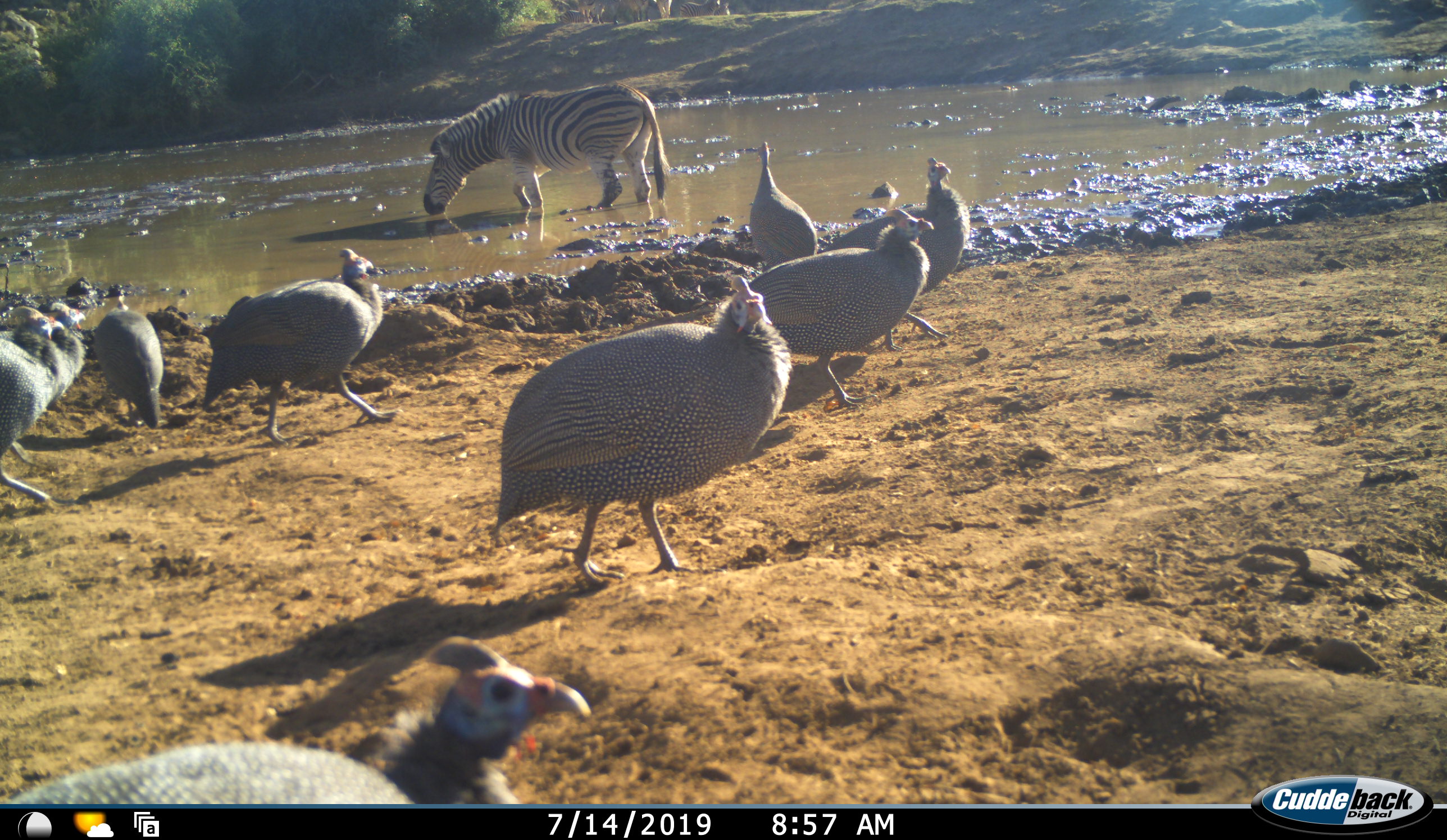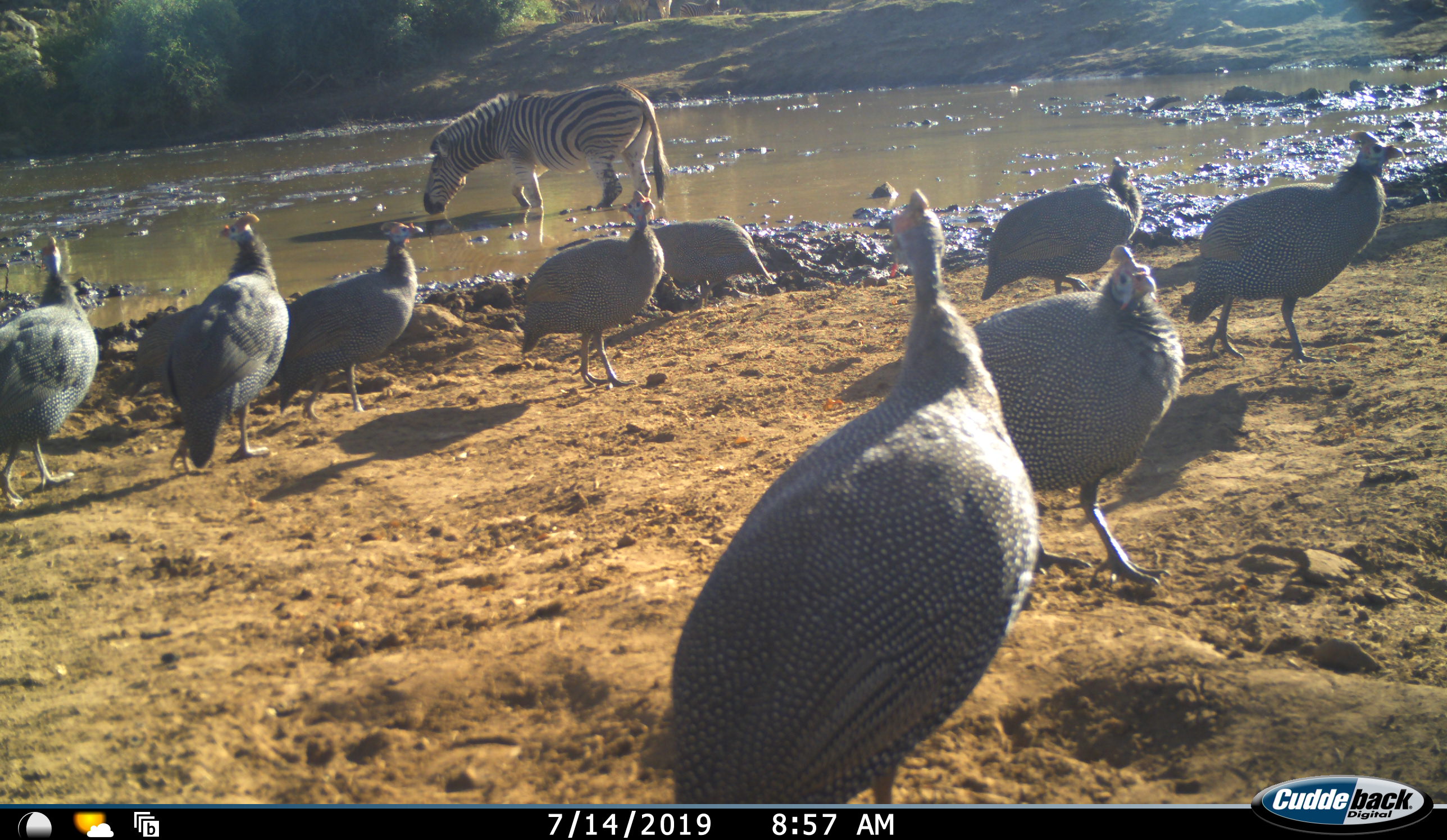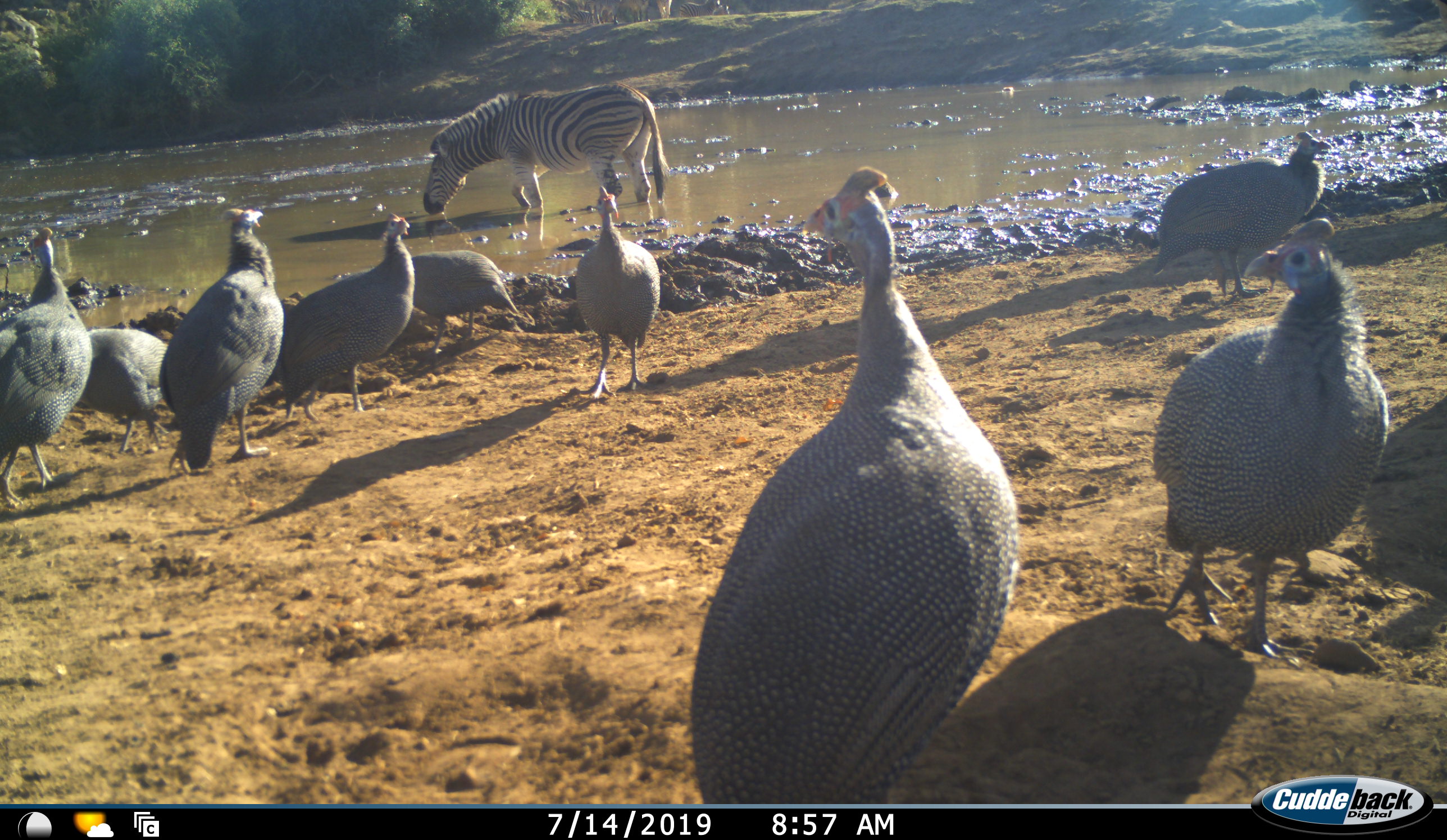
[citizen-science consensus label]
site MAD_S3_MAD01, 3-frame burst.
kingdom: Animalia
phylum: Chordata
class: Aves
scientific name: Aves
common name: bird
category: birdother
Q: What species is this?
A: Birdother (bird) (Aves).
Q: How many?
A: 9.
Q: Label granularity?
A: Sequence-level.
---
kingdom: Animalia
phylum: Chordata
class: Mammalia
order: Perissodactyla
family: Equidae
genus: Equus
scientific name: Equus quagga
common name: plains zebra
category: zebraplains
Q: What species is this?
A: Zebraplains (plains zebra) (Equus quagga).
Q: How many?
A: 1.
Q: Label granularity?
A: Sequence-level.